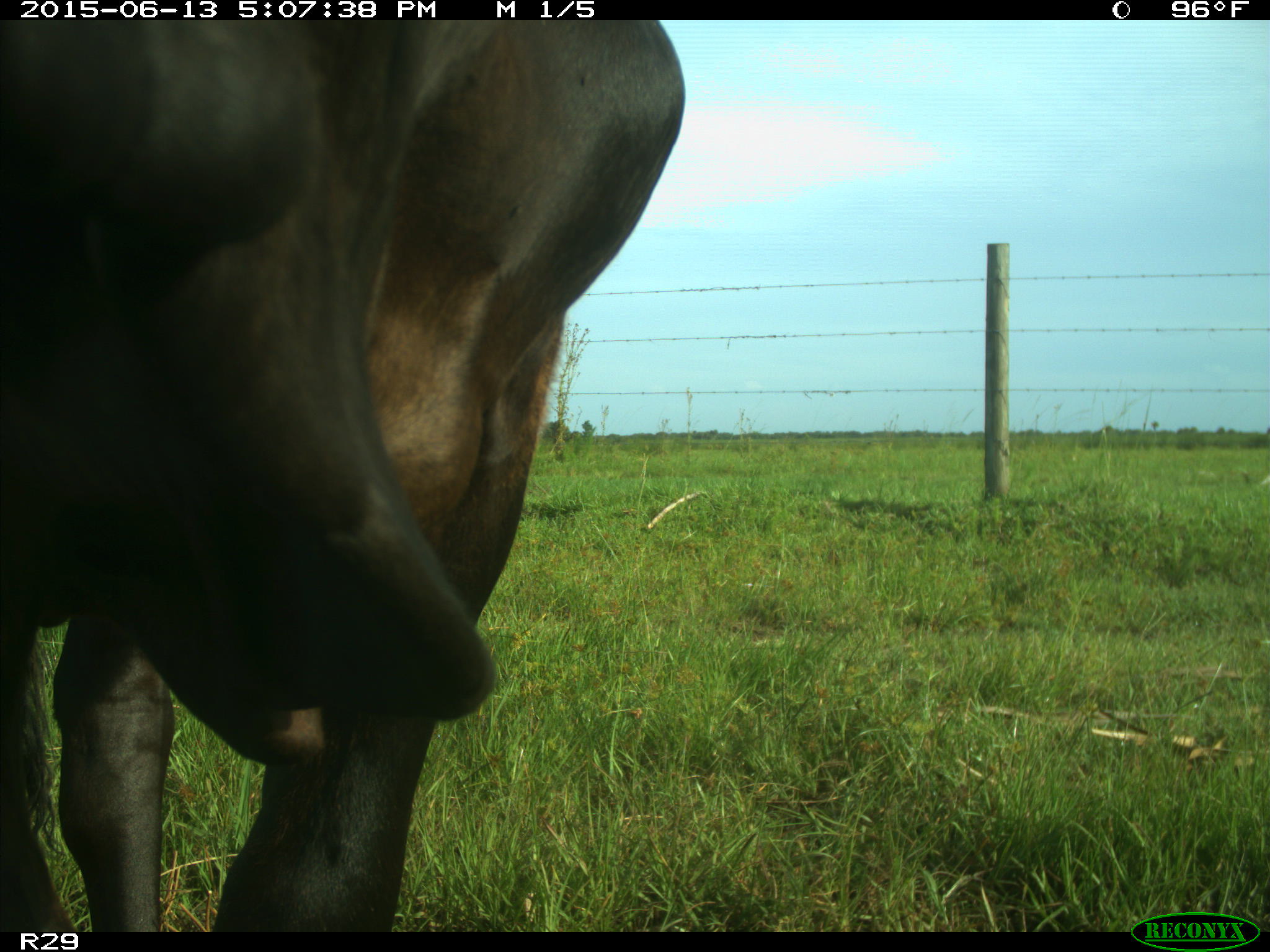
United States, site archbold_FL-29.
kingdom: Animalia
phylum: Chordata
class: Mammalia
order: Artiodactyla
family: Bovidae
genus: Bos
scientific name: Bos taurus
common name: domestic cow